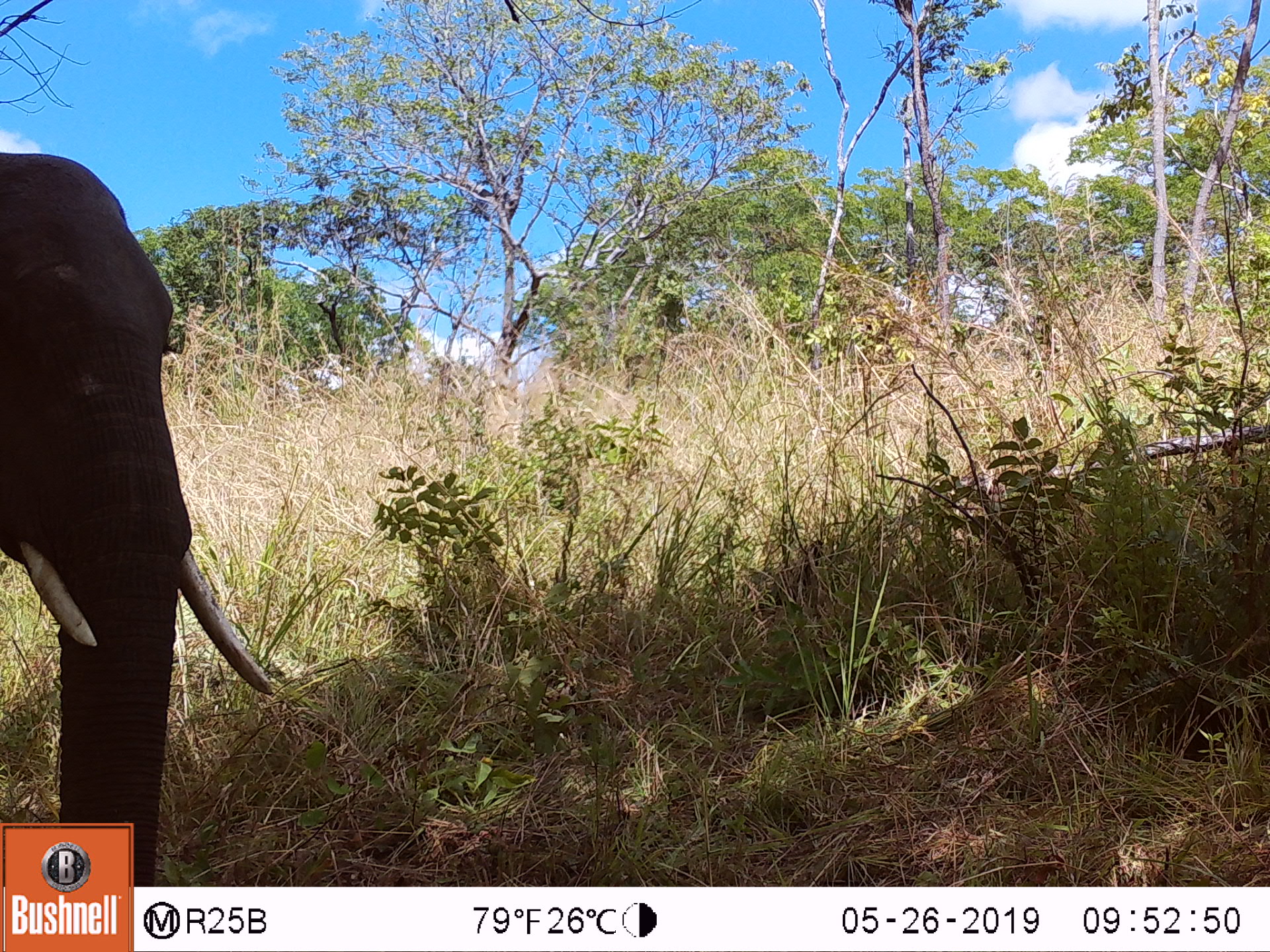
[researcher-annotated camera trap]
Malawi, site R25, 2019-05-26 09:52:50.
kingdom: Animalia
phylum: Chordata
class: Mammalia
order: Proboscidea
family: Elephantidae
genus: Loxodonta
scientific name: Loxodonta africana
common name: african savanna elephant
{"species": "african savanna elephant (Loxodonta africana)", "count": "1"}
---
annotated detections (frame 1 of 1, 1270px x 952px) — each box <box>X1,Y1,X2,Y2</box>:
african savanna elephant: <box>0,134,286,819</box>